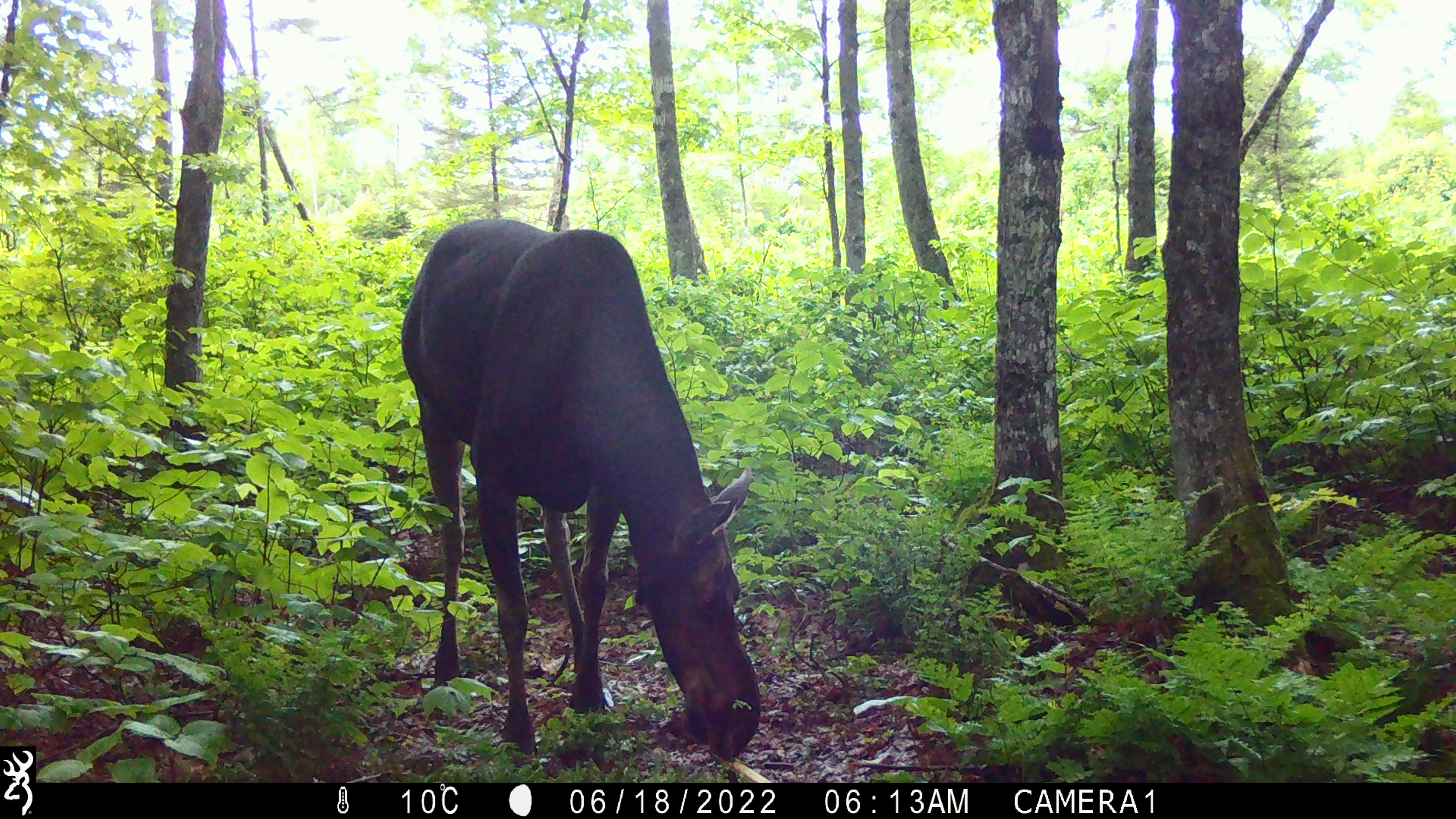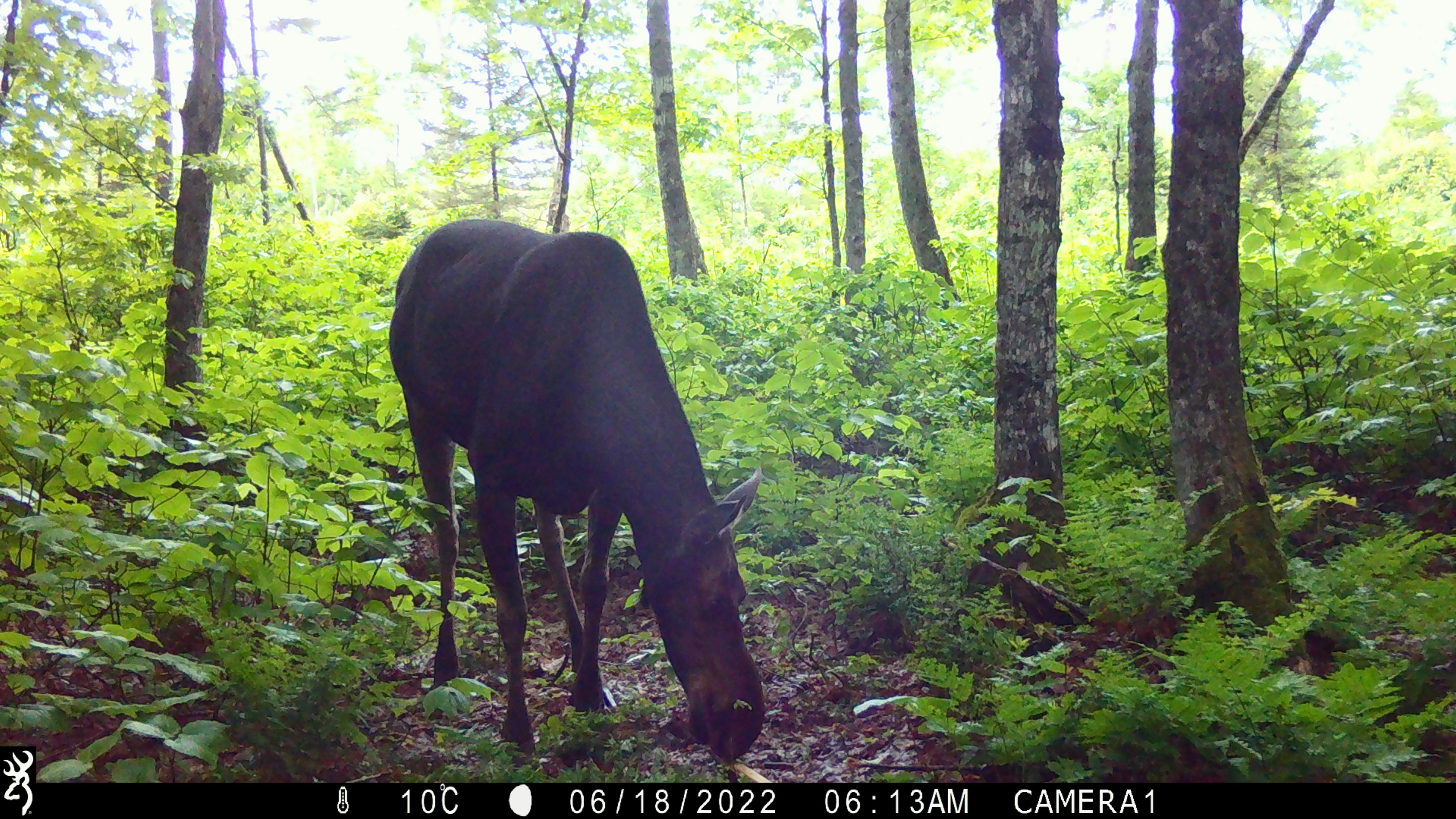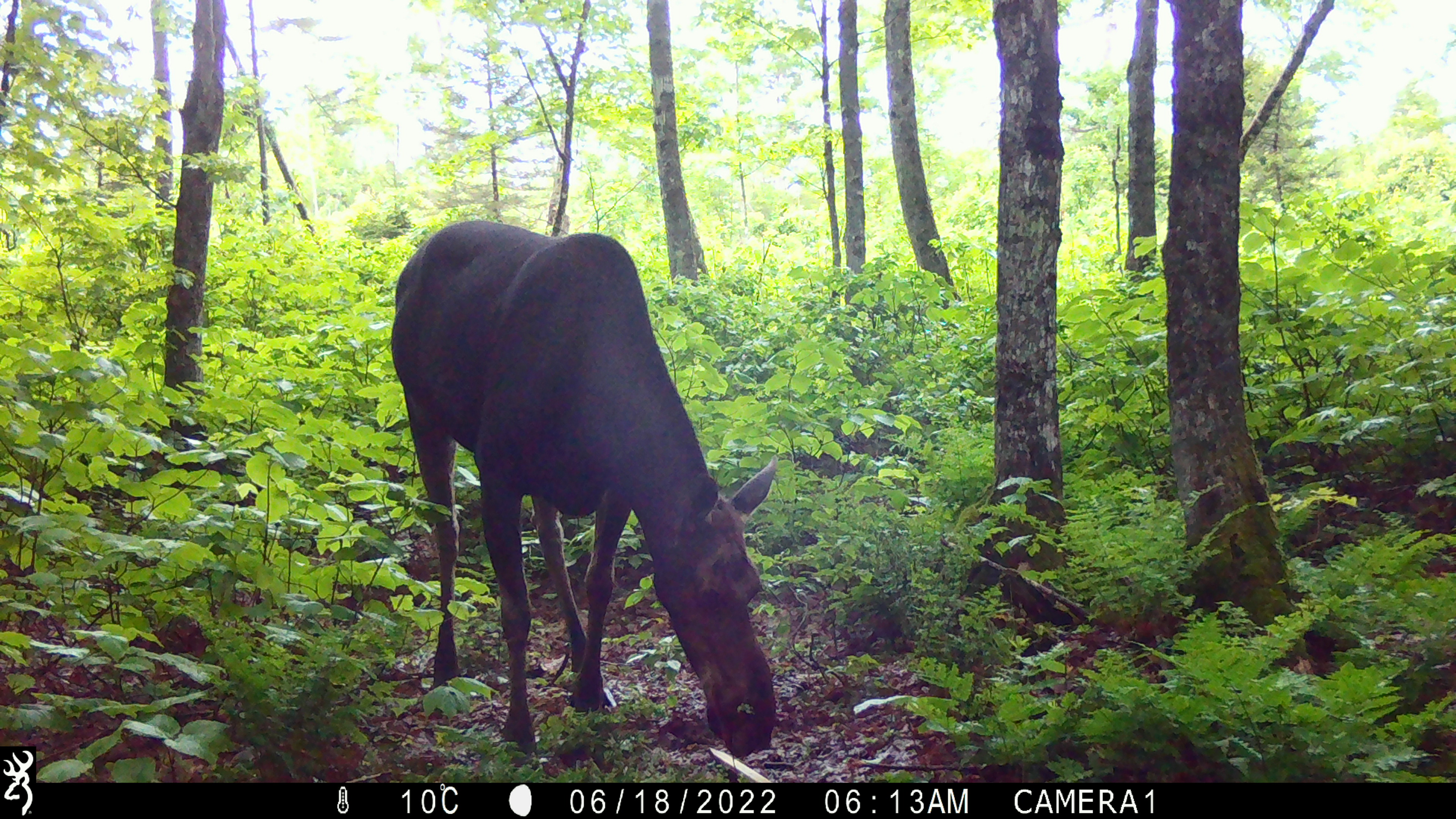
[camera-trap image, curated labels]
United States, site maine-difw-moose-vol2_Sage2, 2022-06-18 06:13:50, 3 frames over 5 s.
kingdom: Animalia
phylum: Chordata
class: Mammalia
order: Artiodactyla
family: Cervidae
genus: Alces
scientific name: Alces alces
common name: moose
Moose (Alces alces).